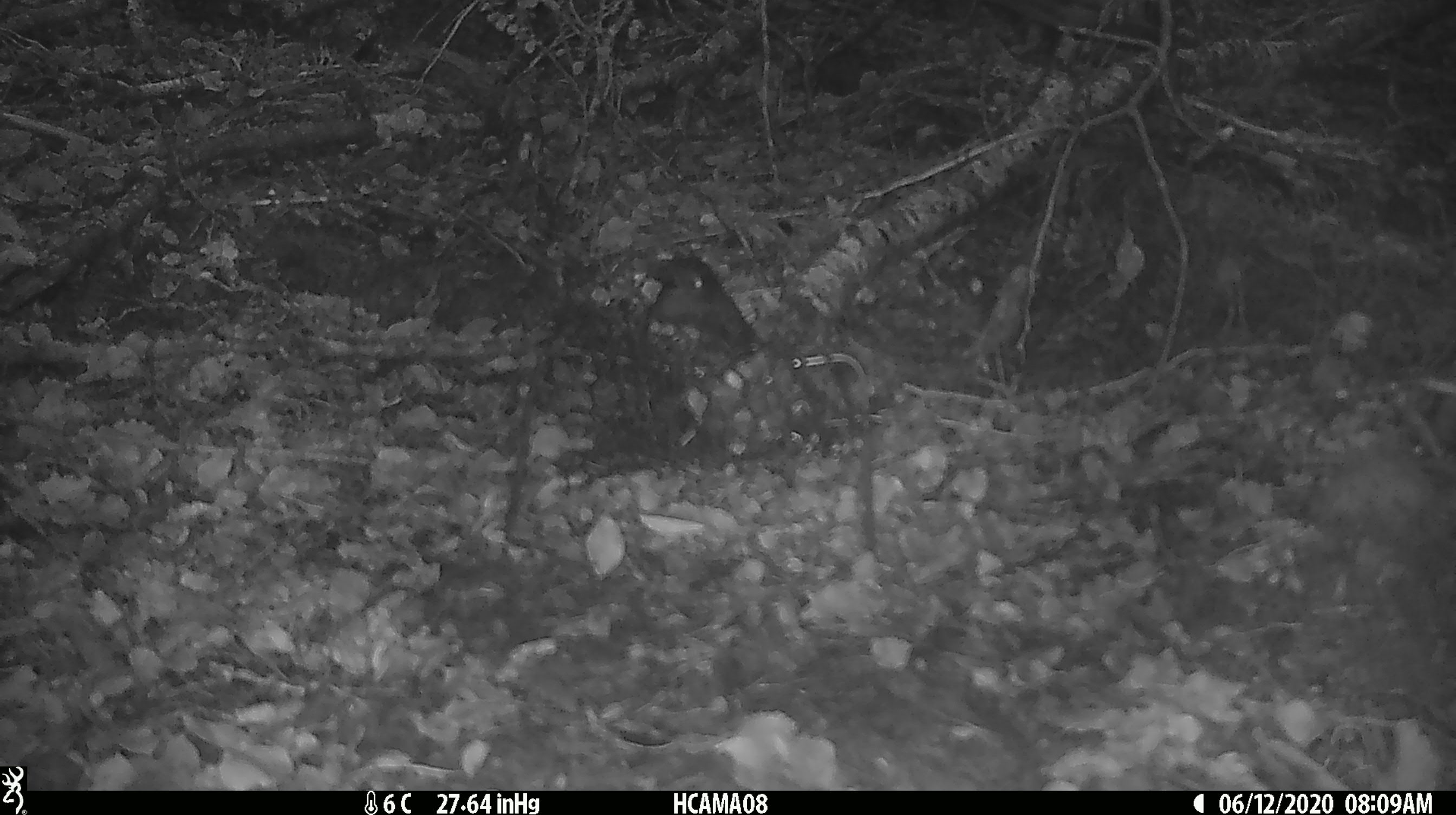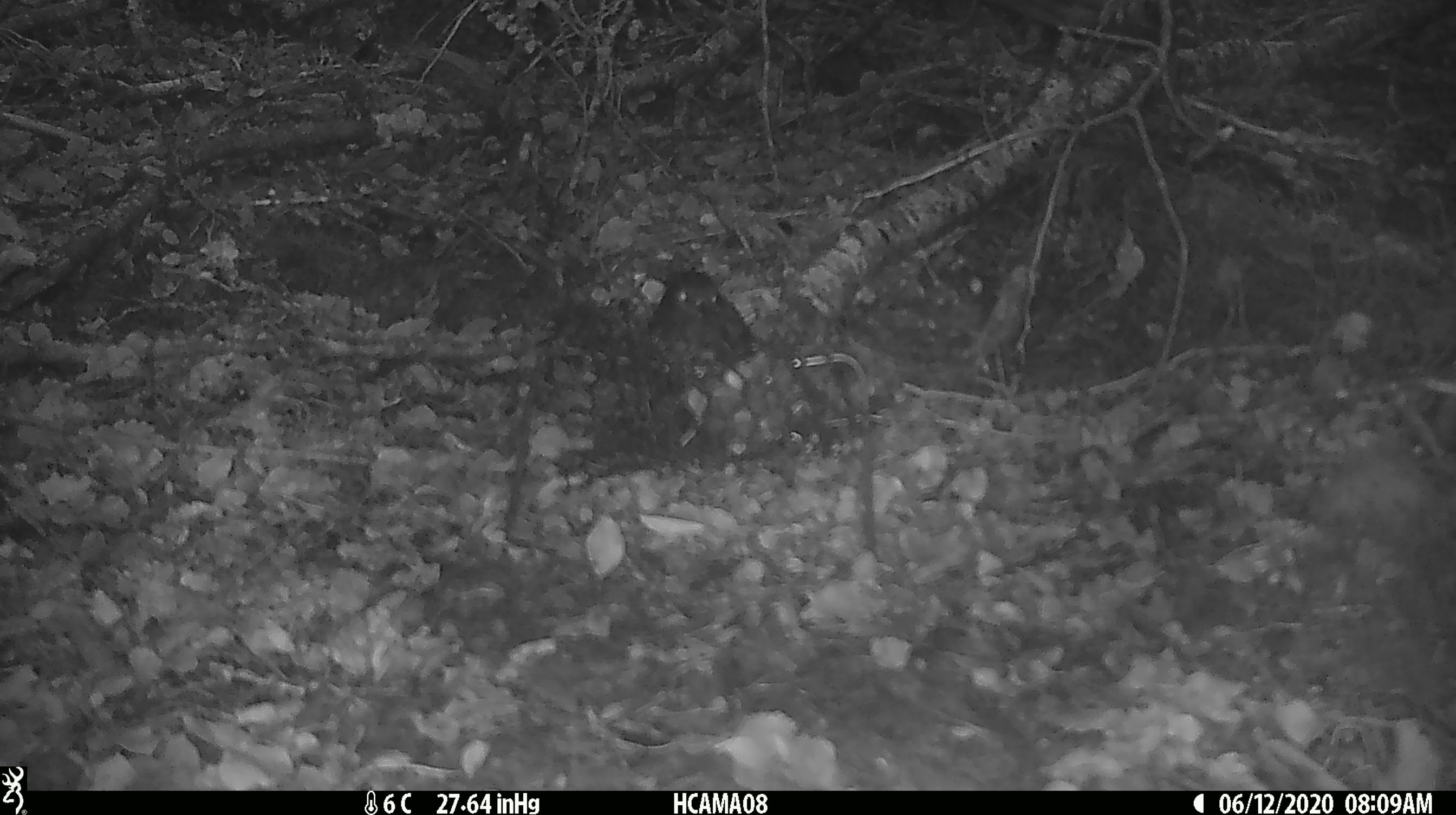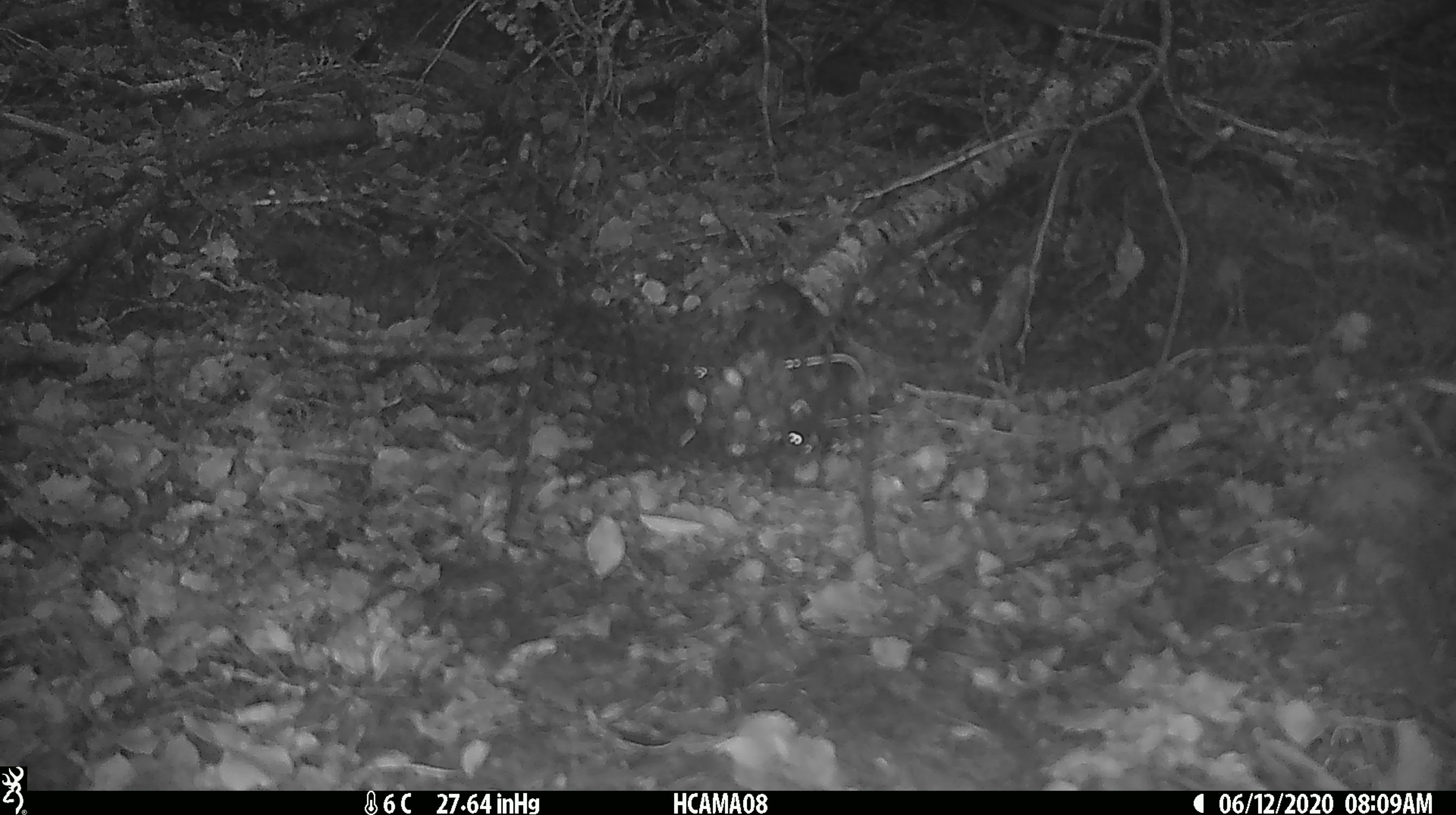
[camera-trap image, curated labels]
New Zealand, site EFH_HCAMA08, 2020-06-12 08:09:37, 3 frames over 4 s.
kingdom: Animalia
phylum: Chordata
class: Aves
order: Passeriformes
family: Petroicidae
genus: Petroica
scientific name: Petroica australis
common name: new zealand robin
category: robin